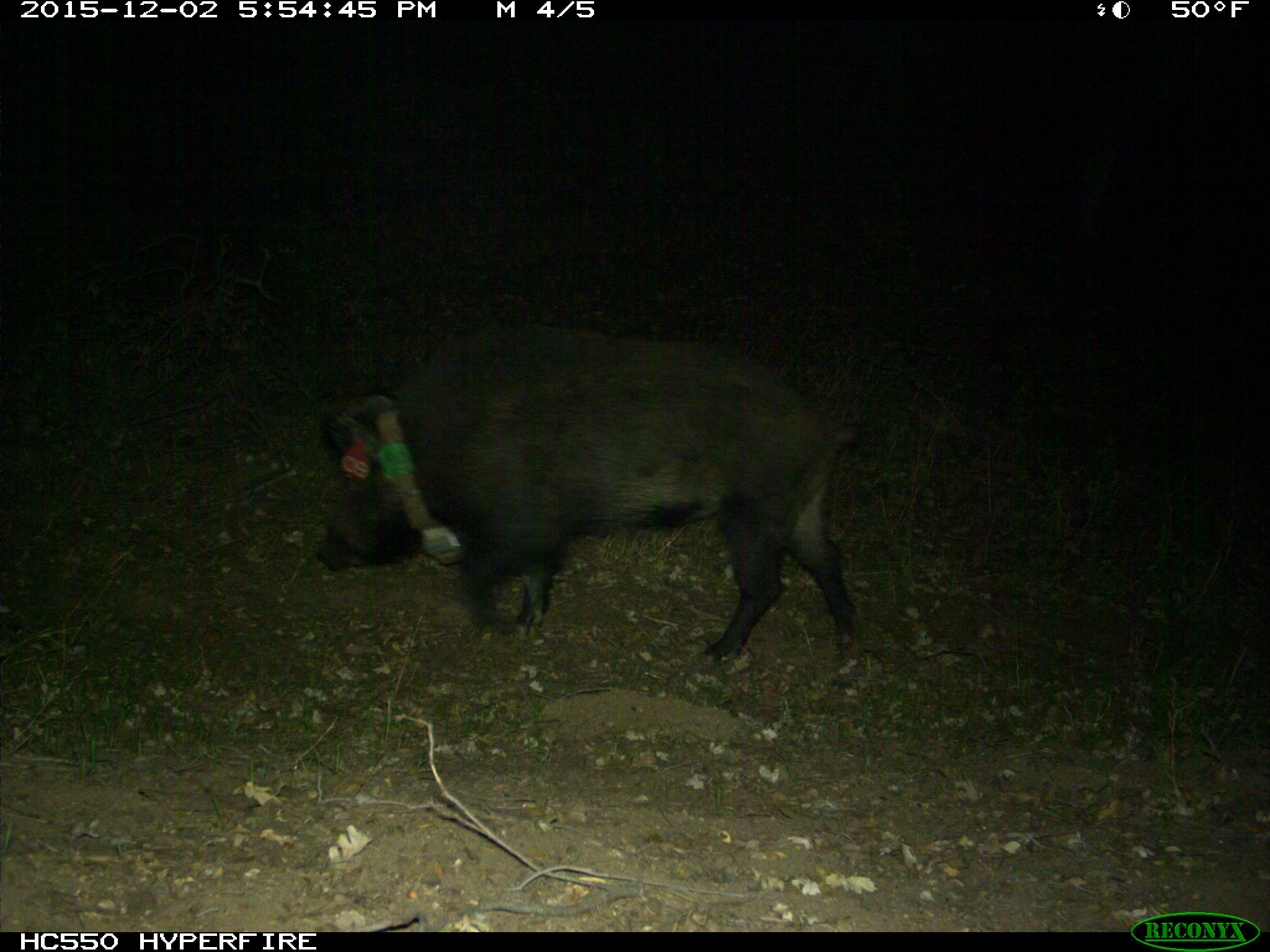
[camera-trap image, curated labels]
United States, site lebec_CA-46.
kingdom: Animalia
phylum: Chordata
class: Mammalia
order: Artiodactyla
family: Suidae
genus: Sus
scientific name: Sus scrofa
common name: wild boar